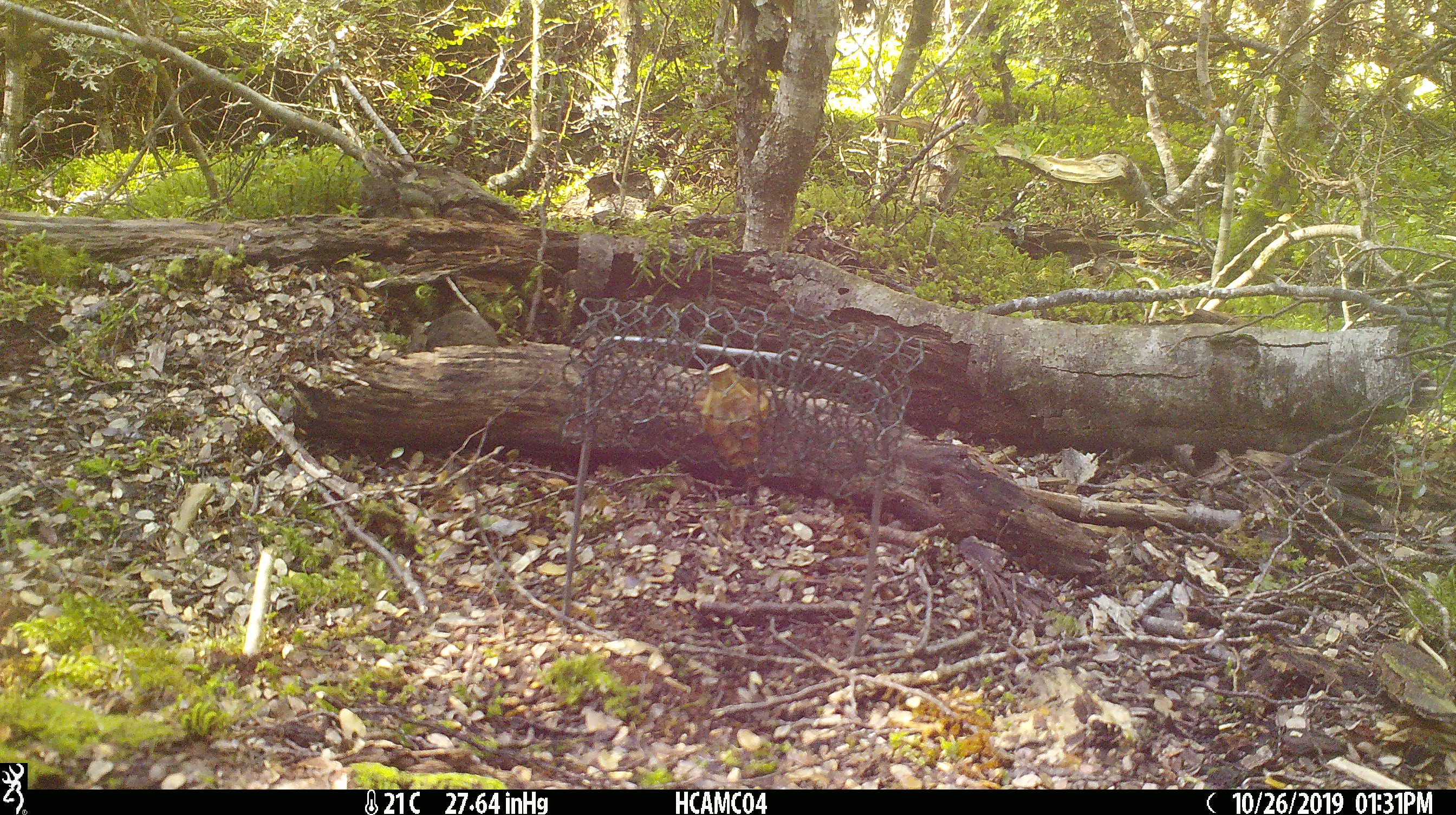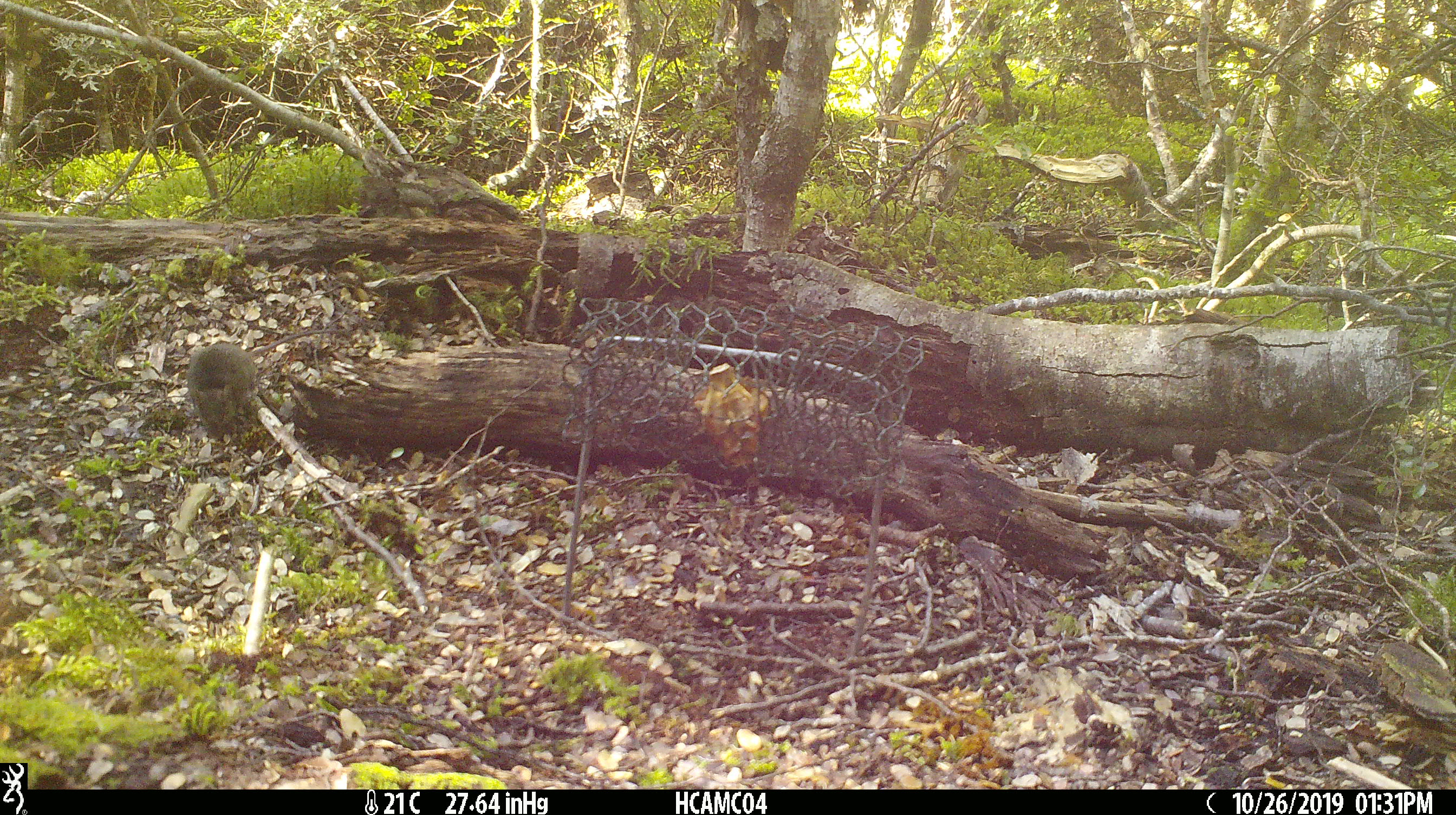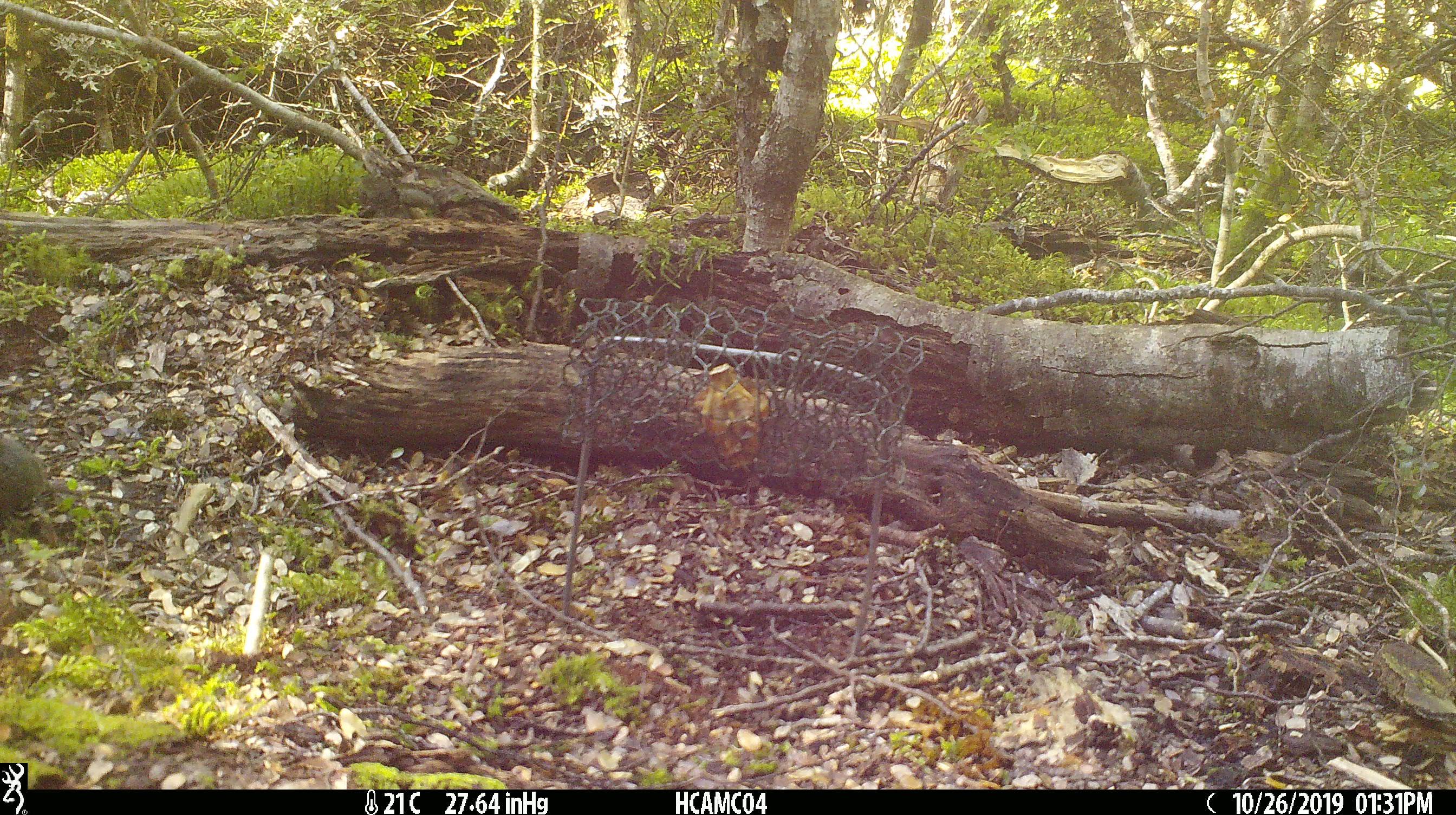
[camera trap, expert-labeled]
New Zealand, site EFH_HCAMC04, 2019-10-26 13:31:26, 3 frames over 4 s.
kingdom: Animalia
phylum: Chordata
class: Mammalia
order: Rodentia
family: Muridae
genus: Mus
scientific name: Mus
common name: mouse